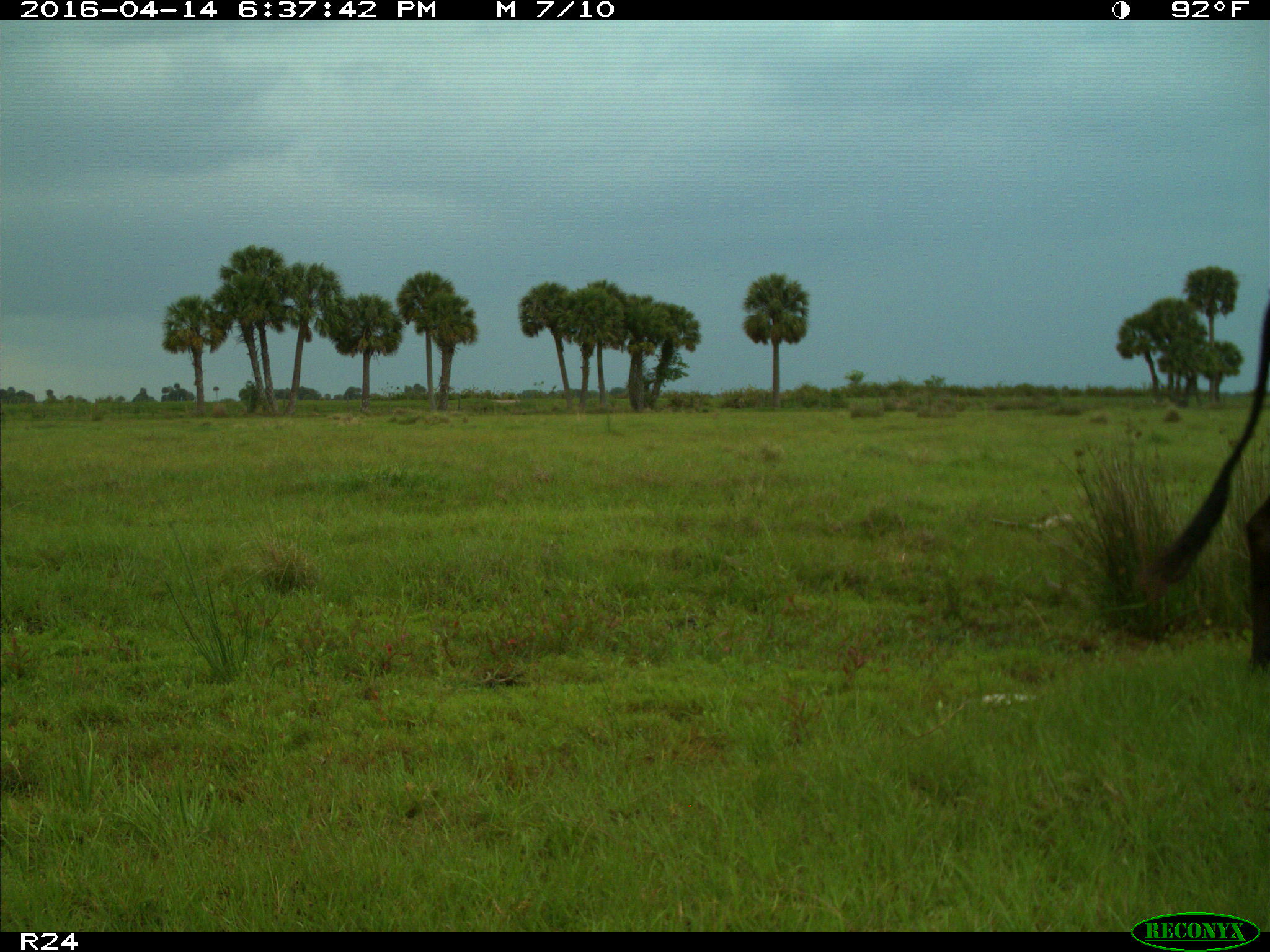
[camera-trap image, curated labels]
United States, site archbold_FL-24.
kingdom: Animalia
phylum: Chordata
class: Mammalia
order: Artiodactyla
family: Bovidae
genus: Bos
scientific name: Bos taurus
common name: domestic cow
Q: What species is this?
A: Bos taurus (domestic cow).